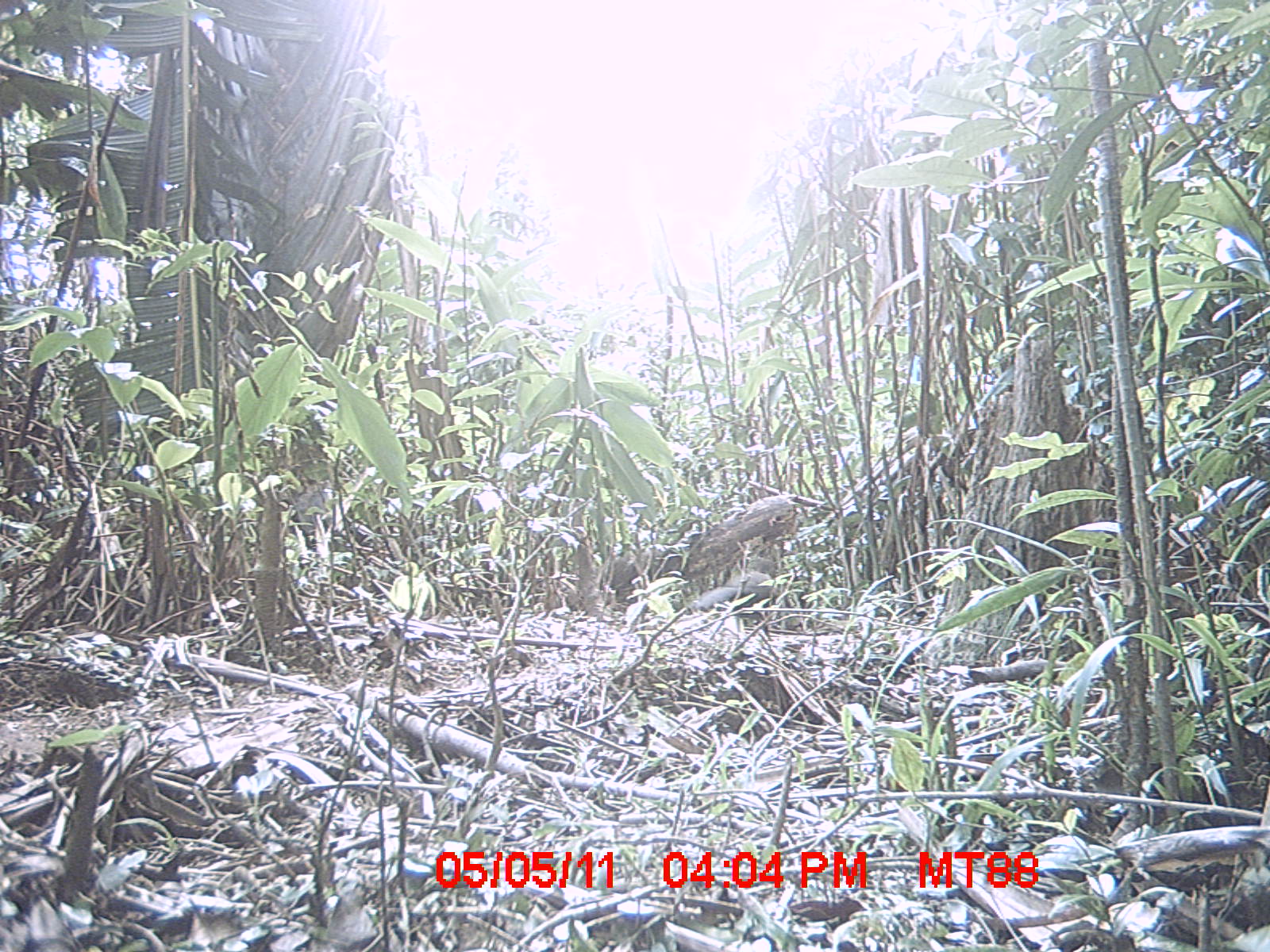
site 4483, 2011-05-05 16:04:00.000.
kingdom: Animalia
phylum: Chordata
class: Aves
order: Cuculiformes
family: Cuculidae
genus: Coua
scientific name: Coua serriana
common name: red-breasted coua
Coua serriana (red-breasted coua), count 1.